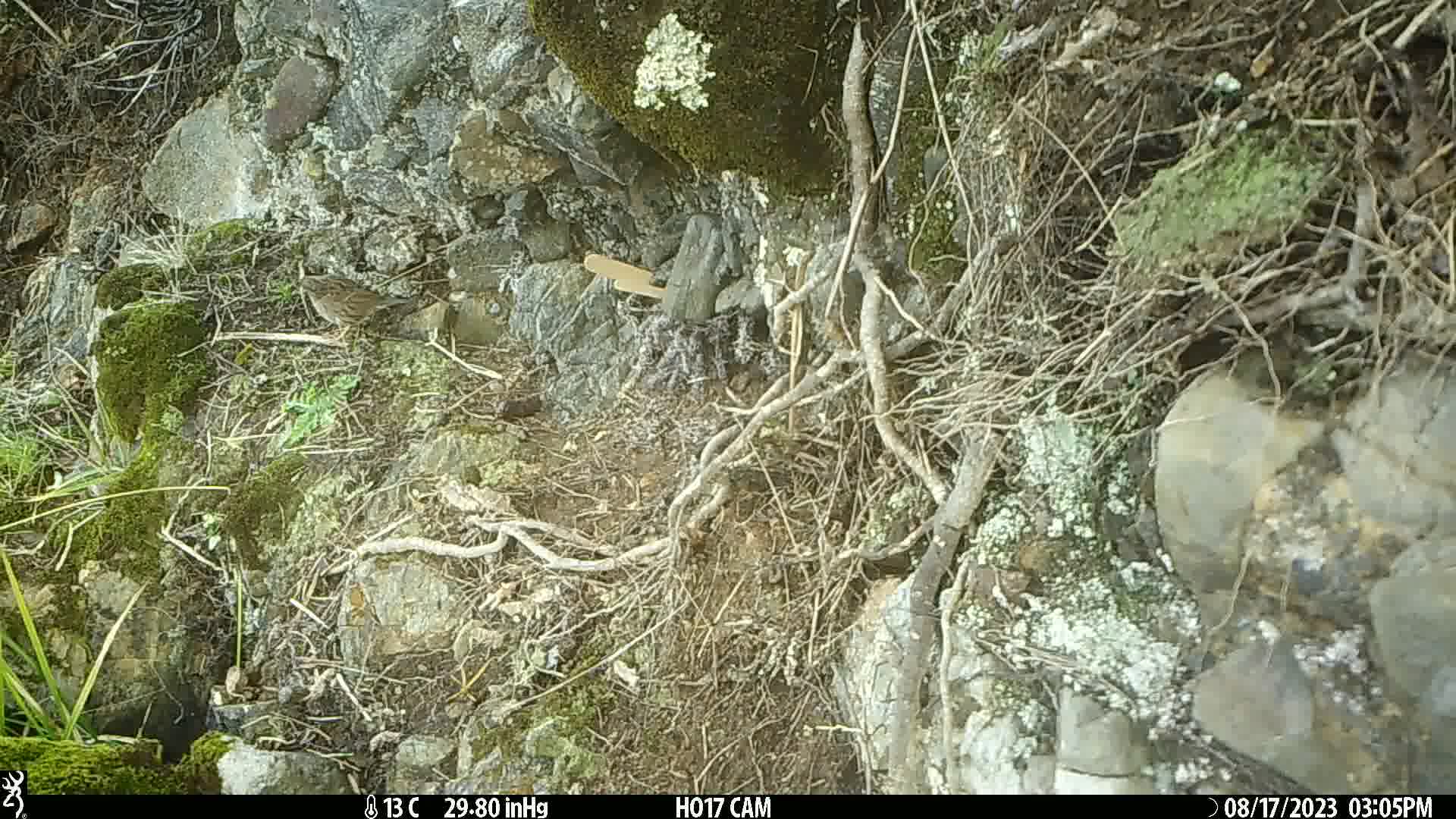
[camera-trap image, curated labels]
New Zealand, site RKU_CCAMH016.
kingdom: Animalia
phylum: Chordata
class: Aves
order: Passeriformes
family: Prunellidae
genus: Prunella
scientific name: Prunella modularis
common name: dunnock